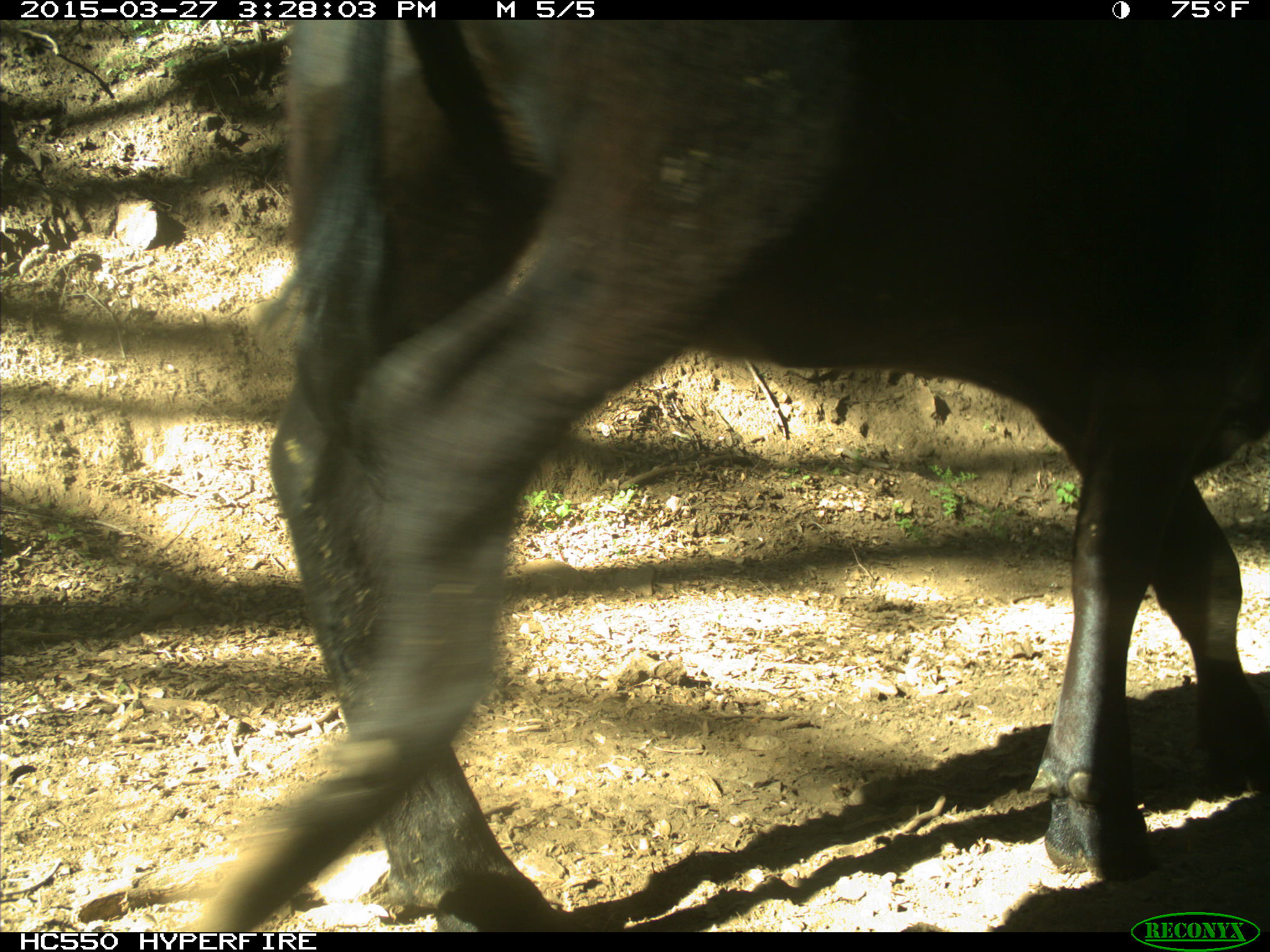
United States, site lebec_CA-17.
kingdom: Animalia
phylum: Chordata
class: Mammalia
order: Artiodactyla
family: Bovidae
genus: Bos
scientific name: Bos taurus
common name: domestic cow